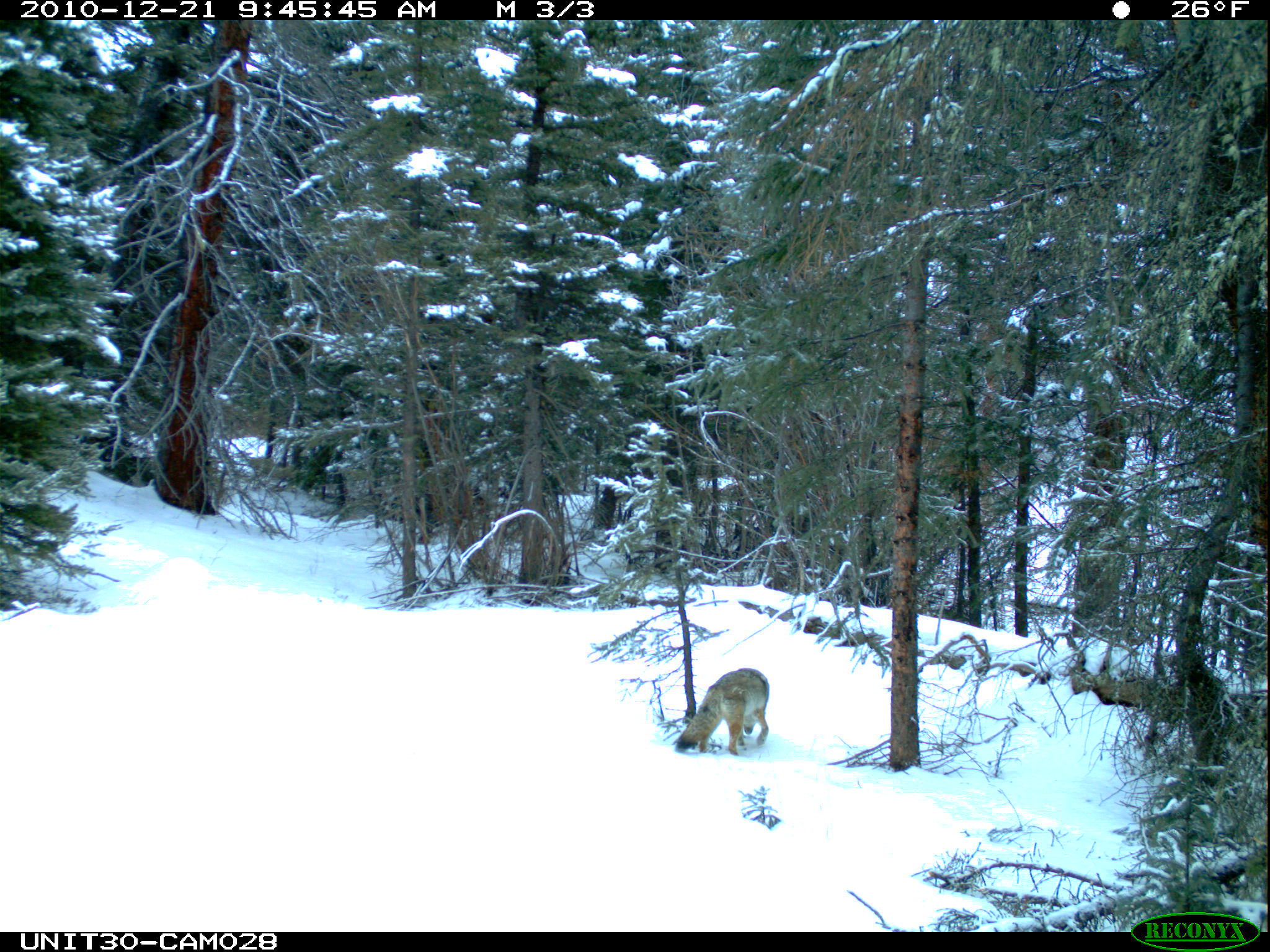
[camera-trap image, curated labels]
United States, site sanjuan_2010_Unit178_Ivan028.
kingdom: Animalia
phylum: Chordata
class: Mammalia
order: Carnivora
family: Canidae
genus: Canis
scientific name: Canis latrans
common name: coyote